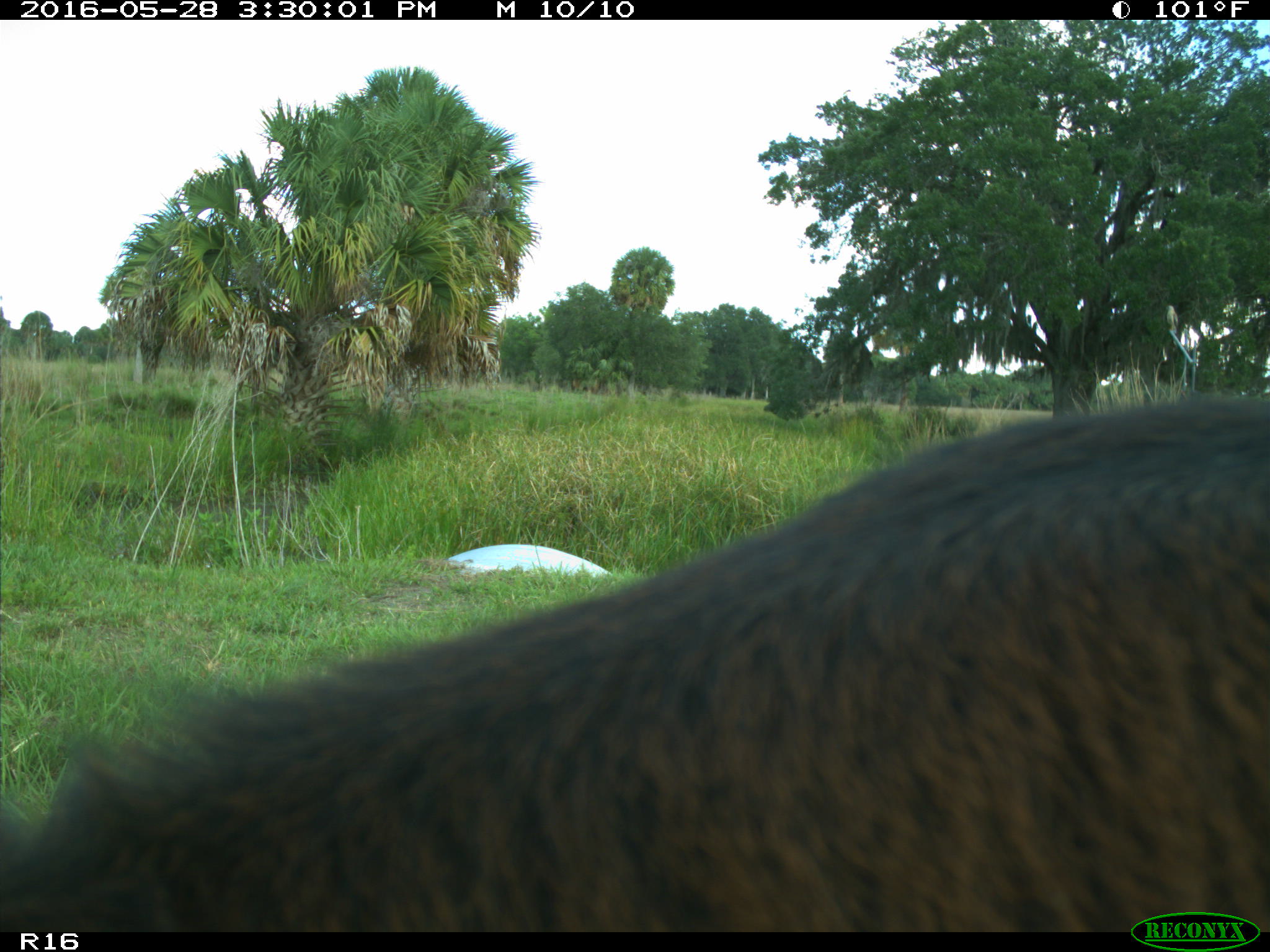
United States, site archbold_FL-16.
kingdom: Animalia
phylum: Chordata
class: Mammalia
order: Artiodactyla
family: Bovidae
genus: Bos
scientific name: Bos taurus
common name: domestic cow